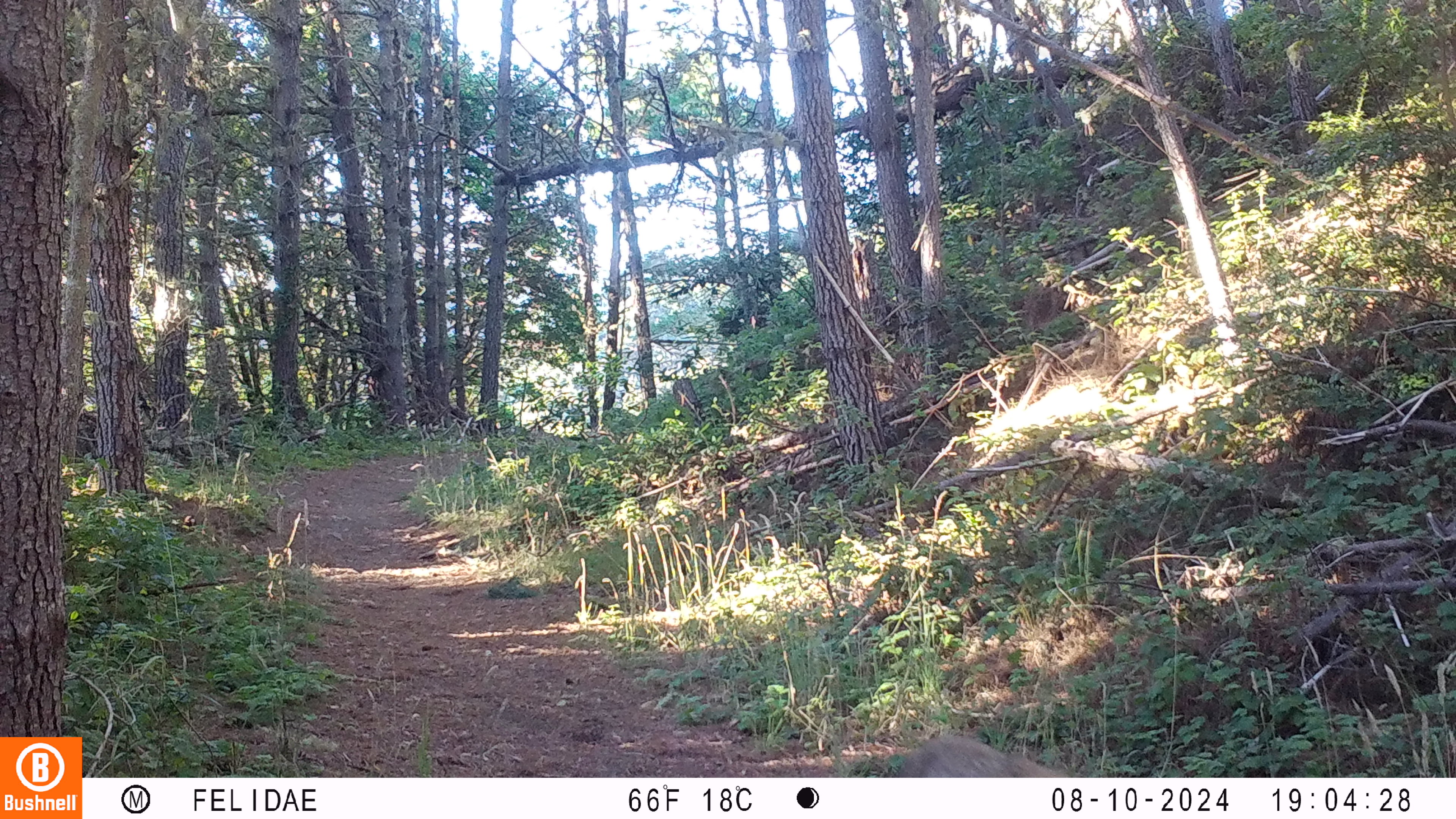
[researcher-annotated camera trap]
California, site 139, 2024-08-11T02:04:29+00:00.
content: unidentified animal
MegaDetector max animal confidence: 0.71